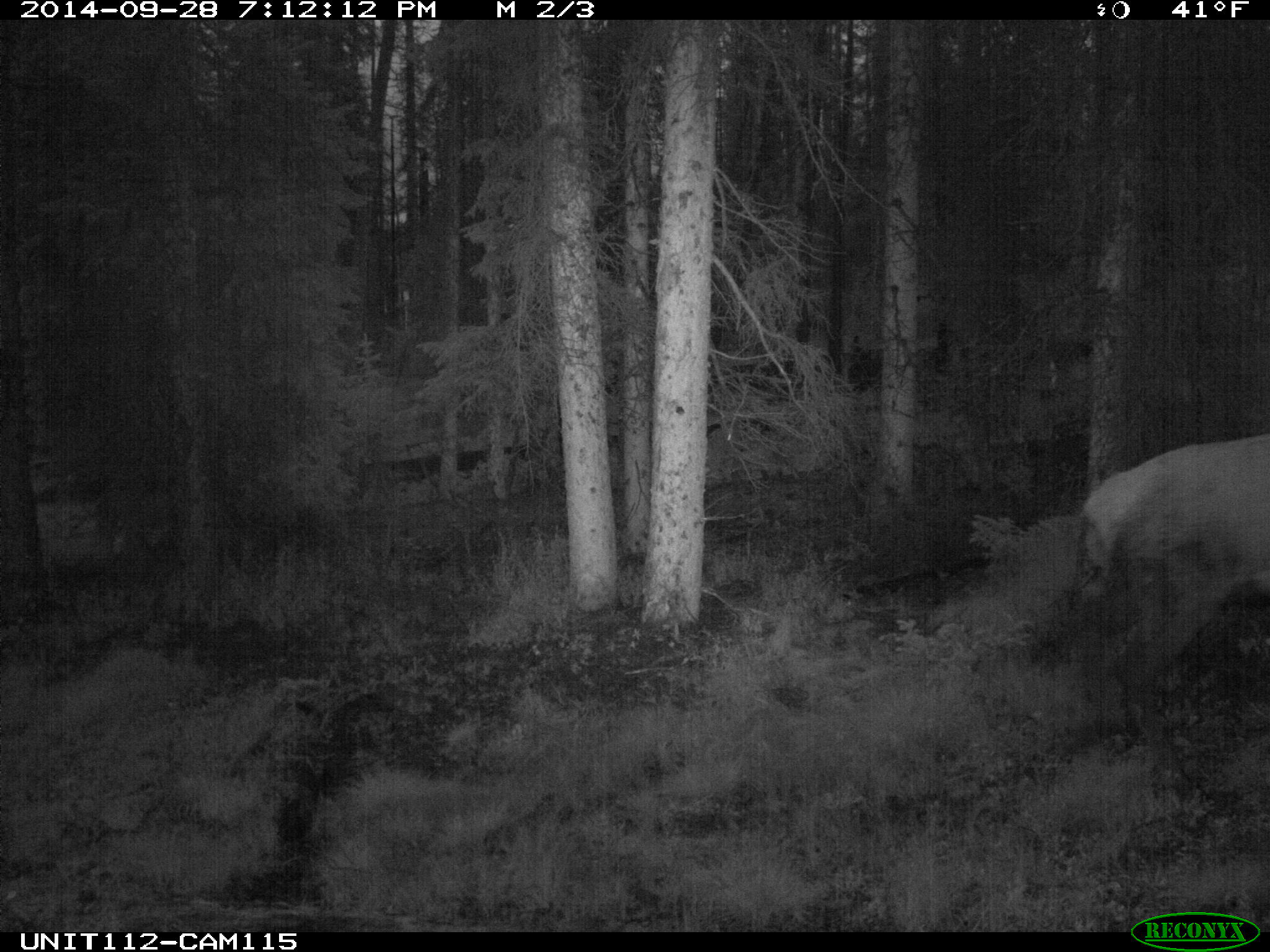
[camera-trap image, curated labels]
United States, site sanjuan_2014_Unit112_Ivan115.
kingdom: Animalia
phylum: Chordata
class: Mammalia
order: Artiodactyla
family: Cervidae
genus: Cervus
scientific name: Cervus elaphus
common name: red deer